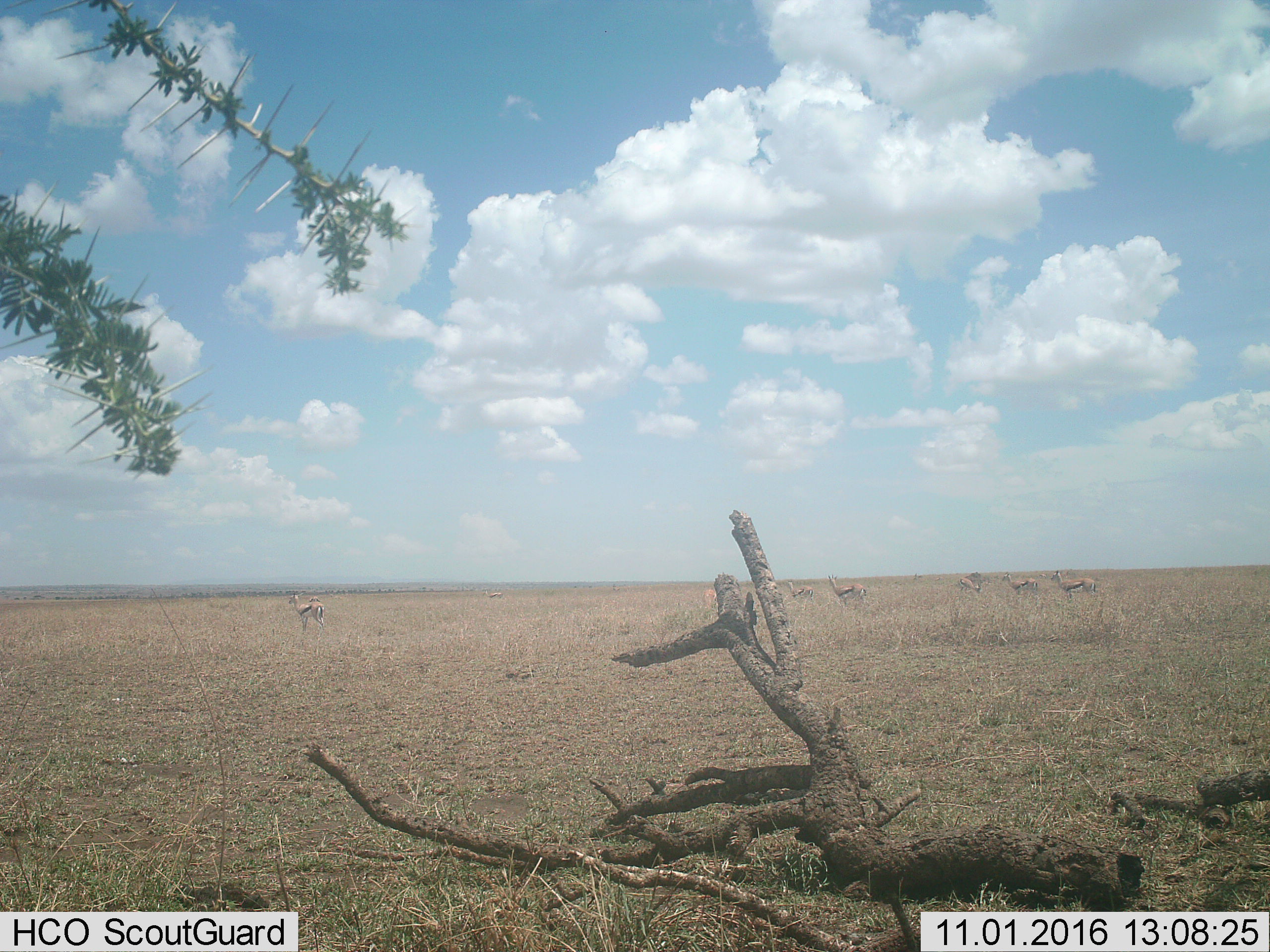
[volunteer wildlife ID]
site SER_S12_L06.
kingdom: Animalia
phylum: Chordata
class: Mammalia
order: Artiodactyla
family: Bovidae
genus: Eudorcas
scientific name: Eudorcas thomsonii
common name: thomson's gazelle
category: gazellethomsons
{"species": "gazellethomsons (thomson's gazelle) (Eudorcas thomsonii)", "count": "7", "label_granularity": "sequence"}